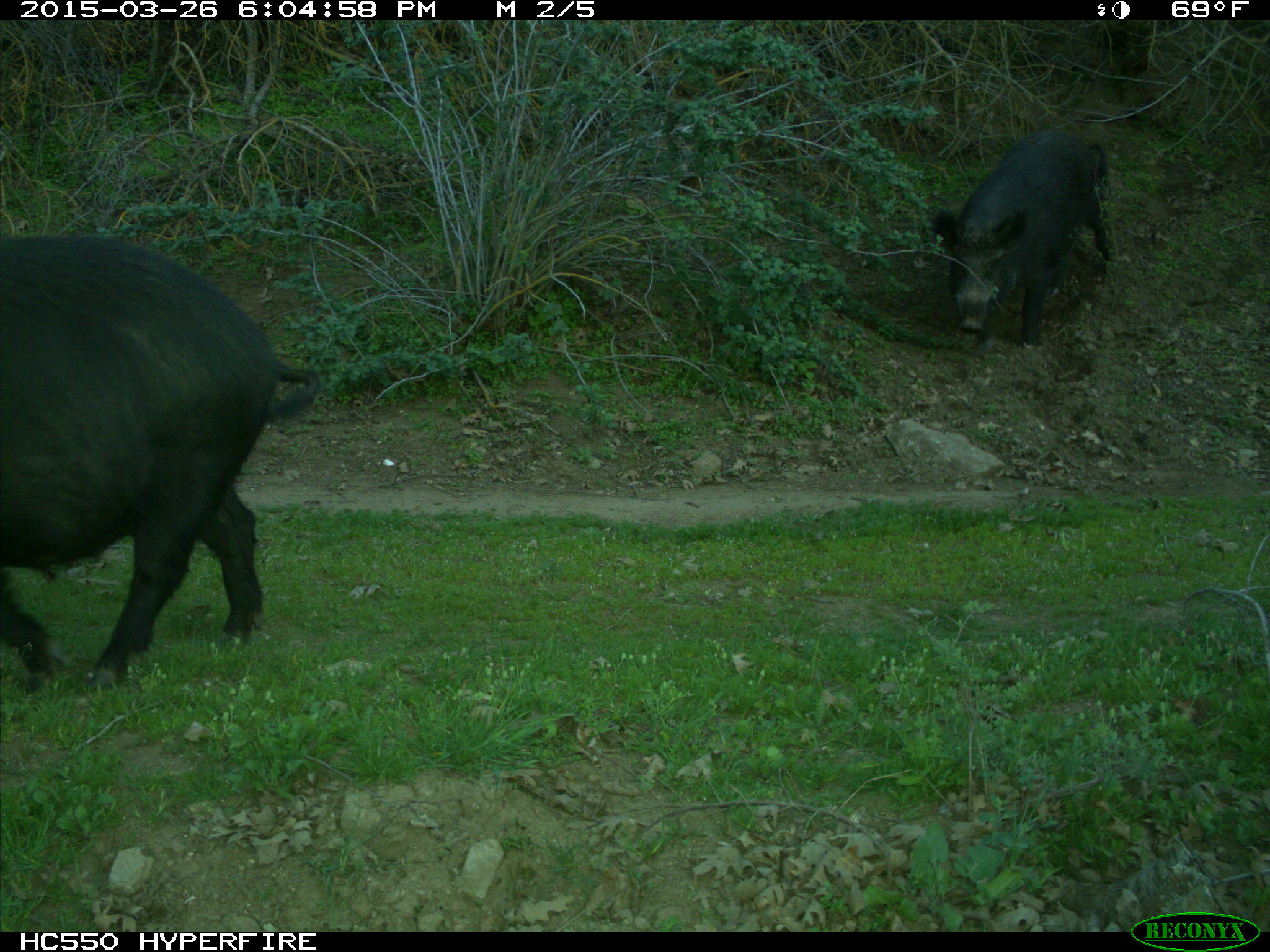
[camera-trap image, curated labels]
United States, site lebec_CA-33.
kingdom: Animalia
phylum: Chordata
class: Mammalia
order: Artiodactyla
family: Suidae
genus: Sus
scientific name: Sus scrofa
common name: wild boar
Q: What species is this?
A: Sus scrofa (wild boar).